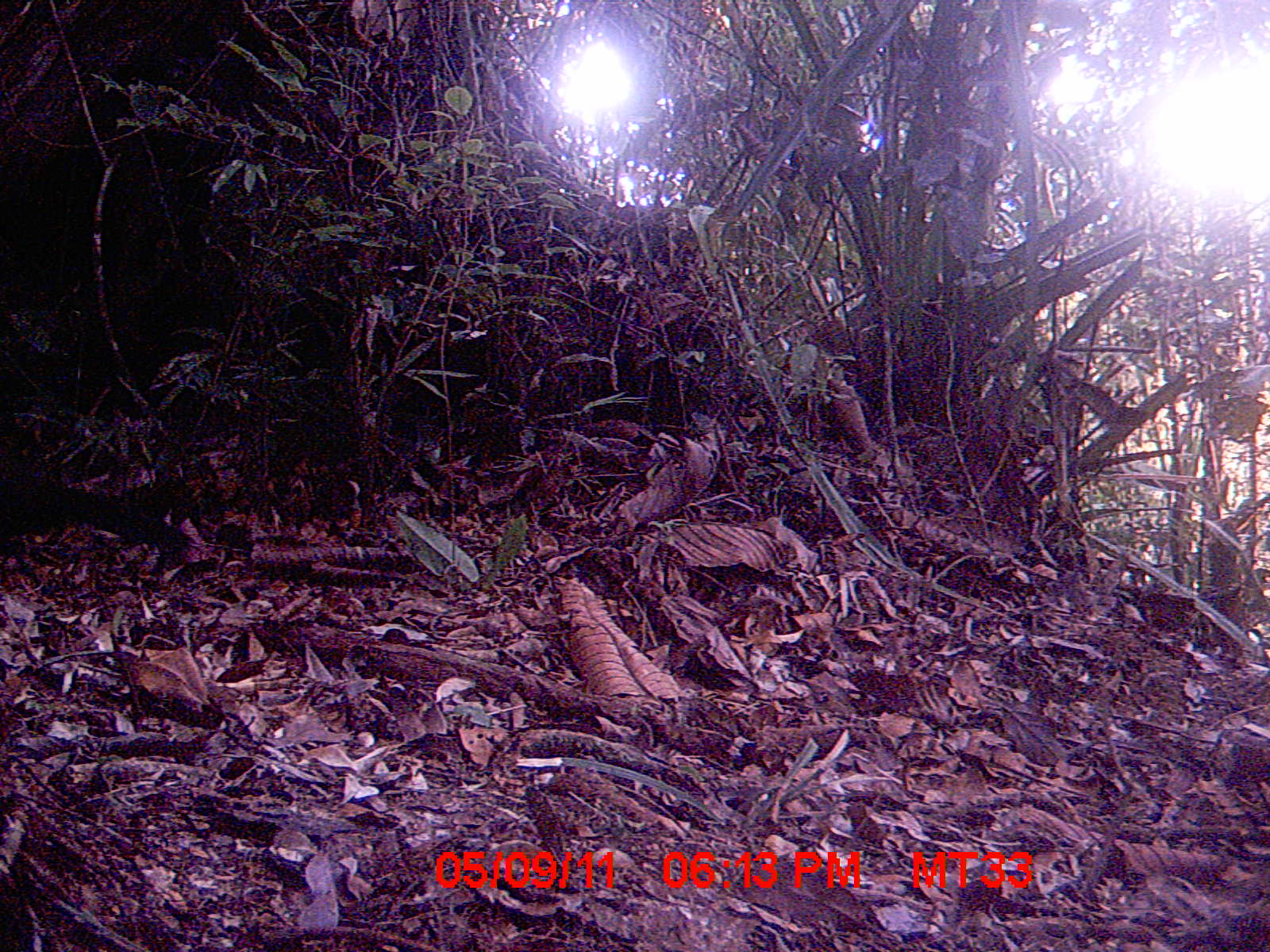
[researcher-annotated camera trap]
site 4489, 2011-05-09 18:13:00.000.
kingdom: Animalia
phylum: Chordata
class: Aves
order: Cuculiformes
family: Cuculidae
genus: Coua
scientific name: Coua serriana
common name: red-breasted coua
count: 1